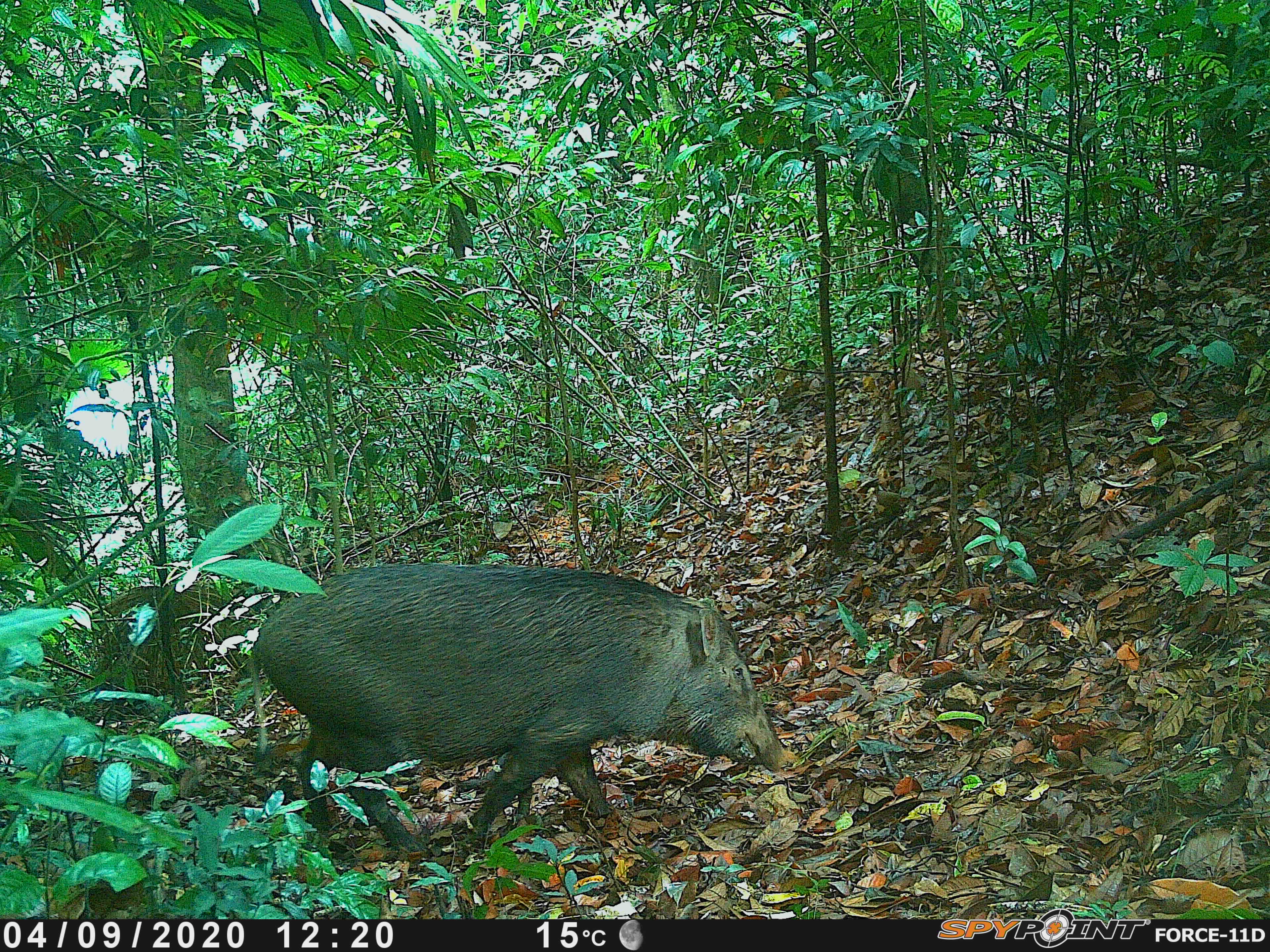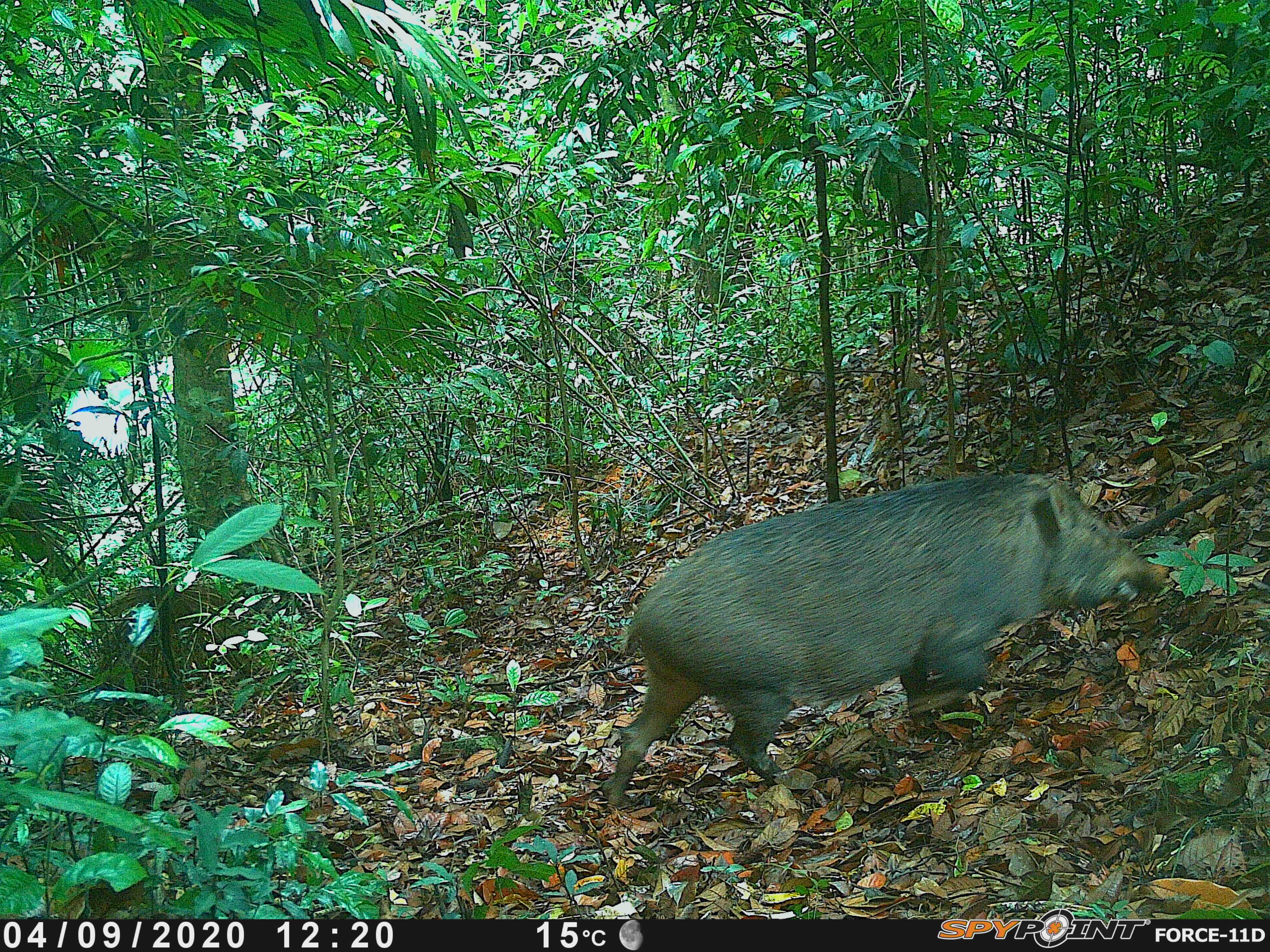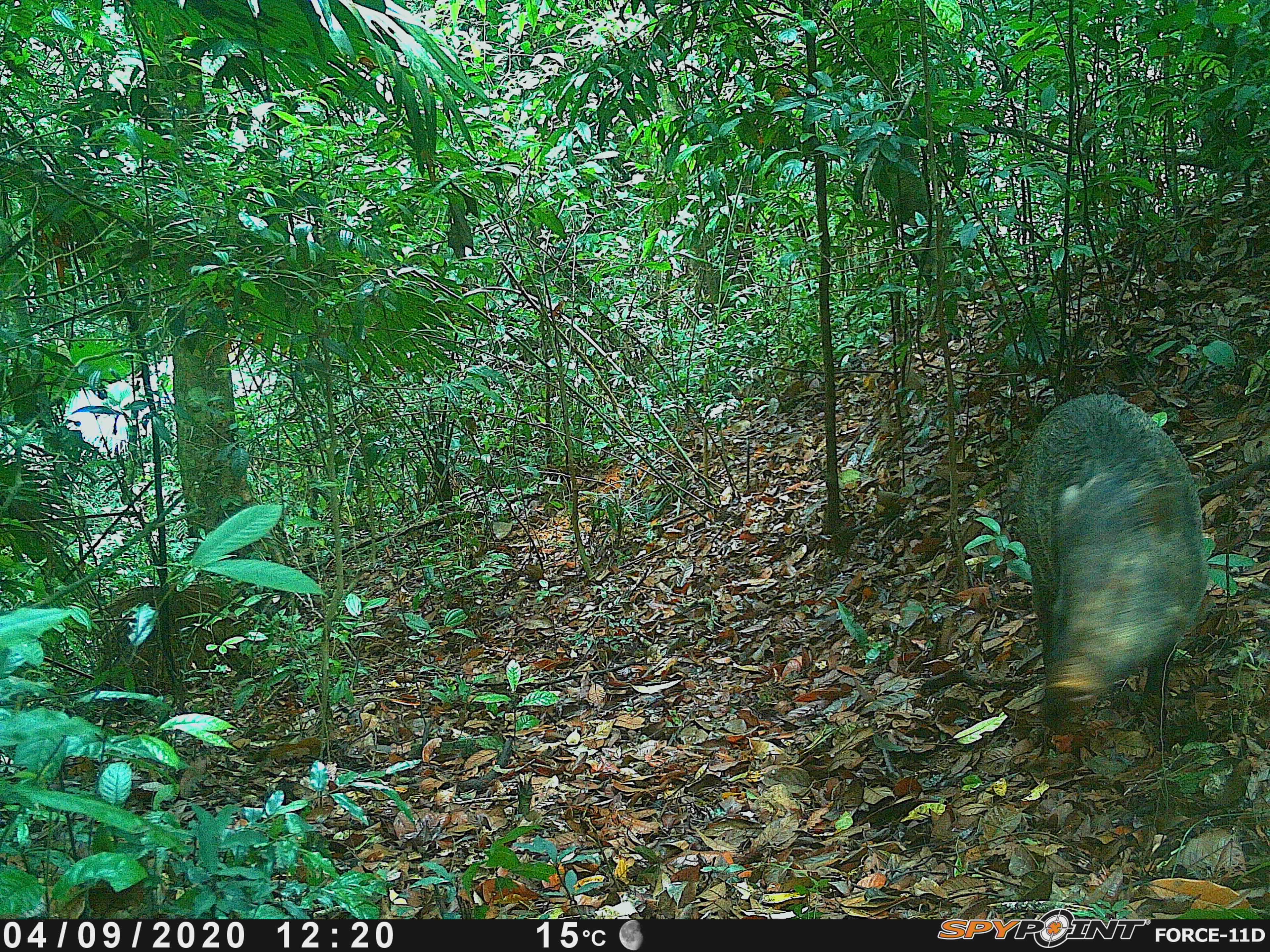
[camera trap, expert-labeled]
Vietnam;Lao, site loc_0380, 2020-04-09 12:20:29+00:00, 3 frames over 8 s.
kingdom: Animalia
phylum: Chordata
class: Mammalia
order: Artiodactyla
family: Suidae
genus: Sus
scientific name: Sus scrofa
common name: eurasian wild pig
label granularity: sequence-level